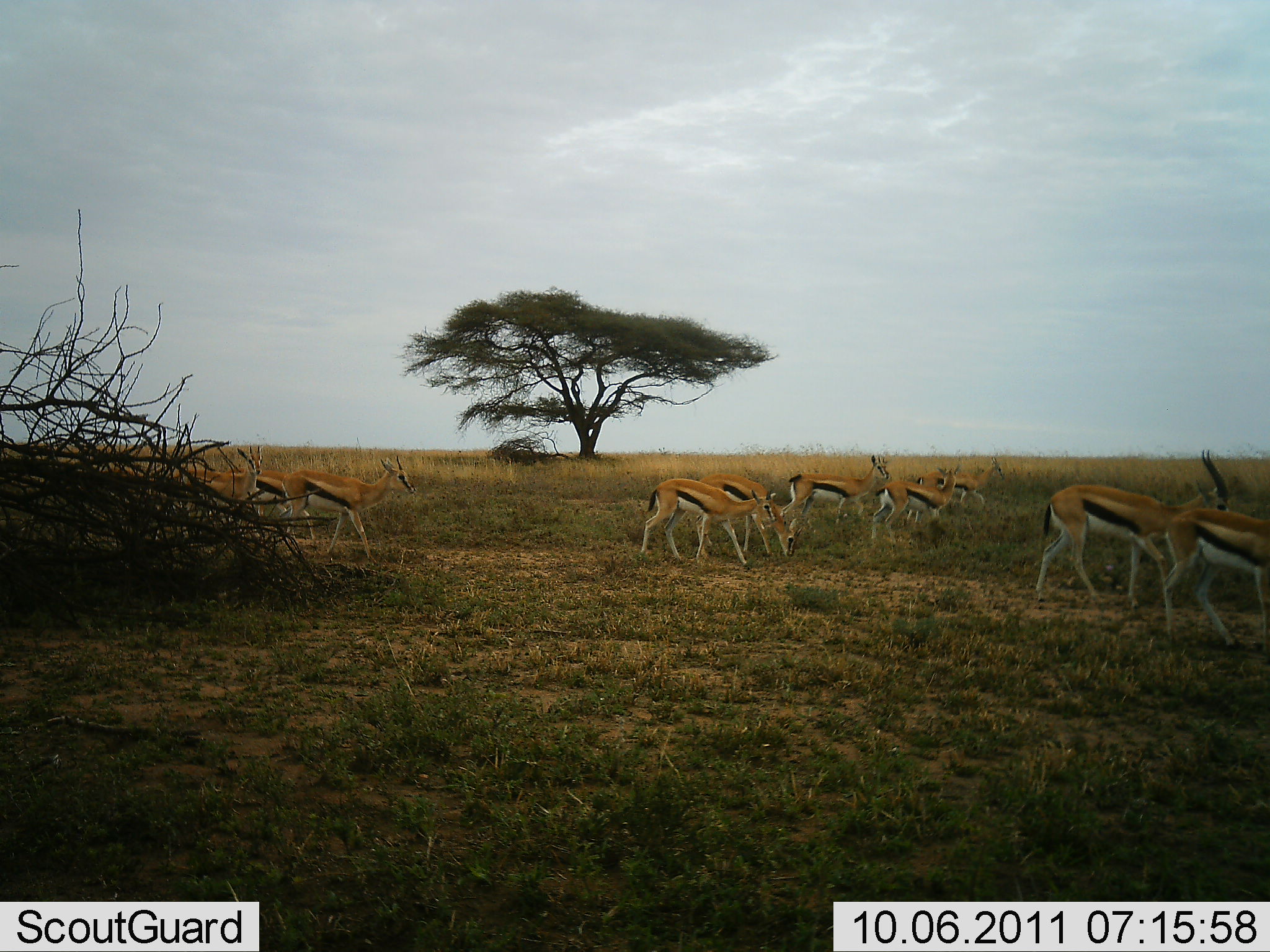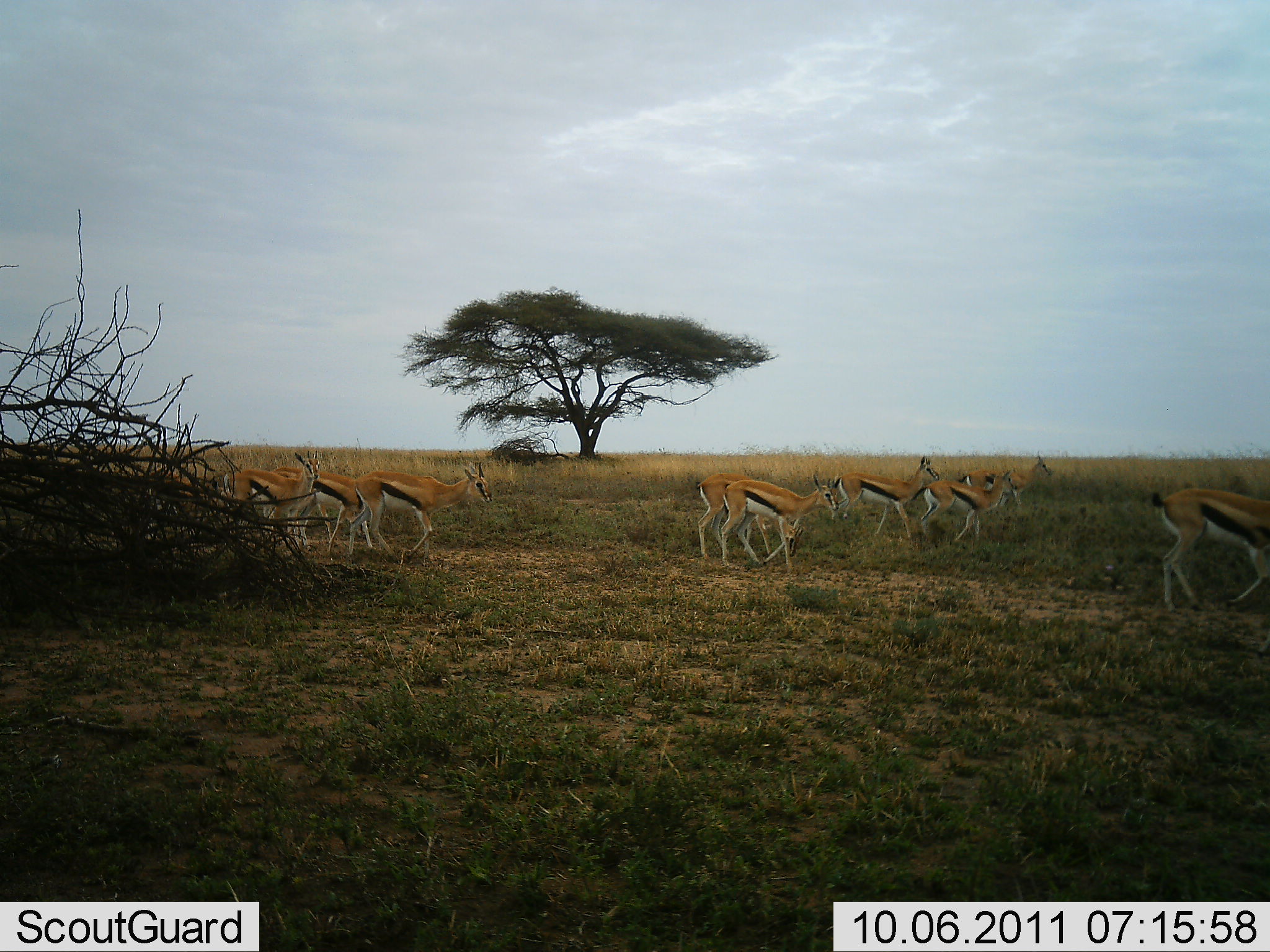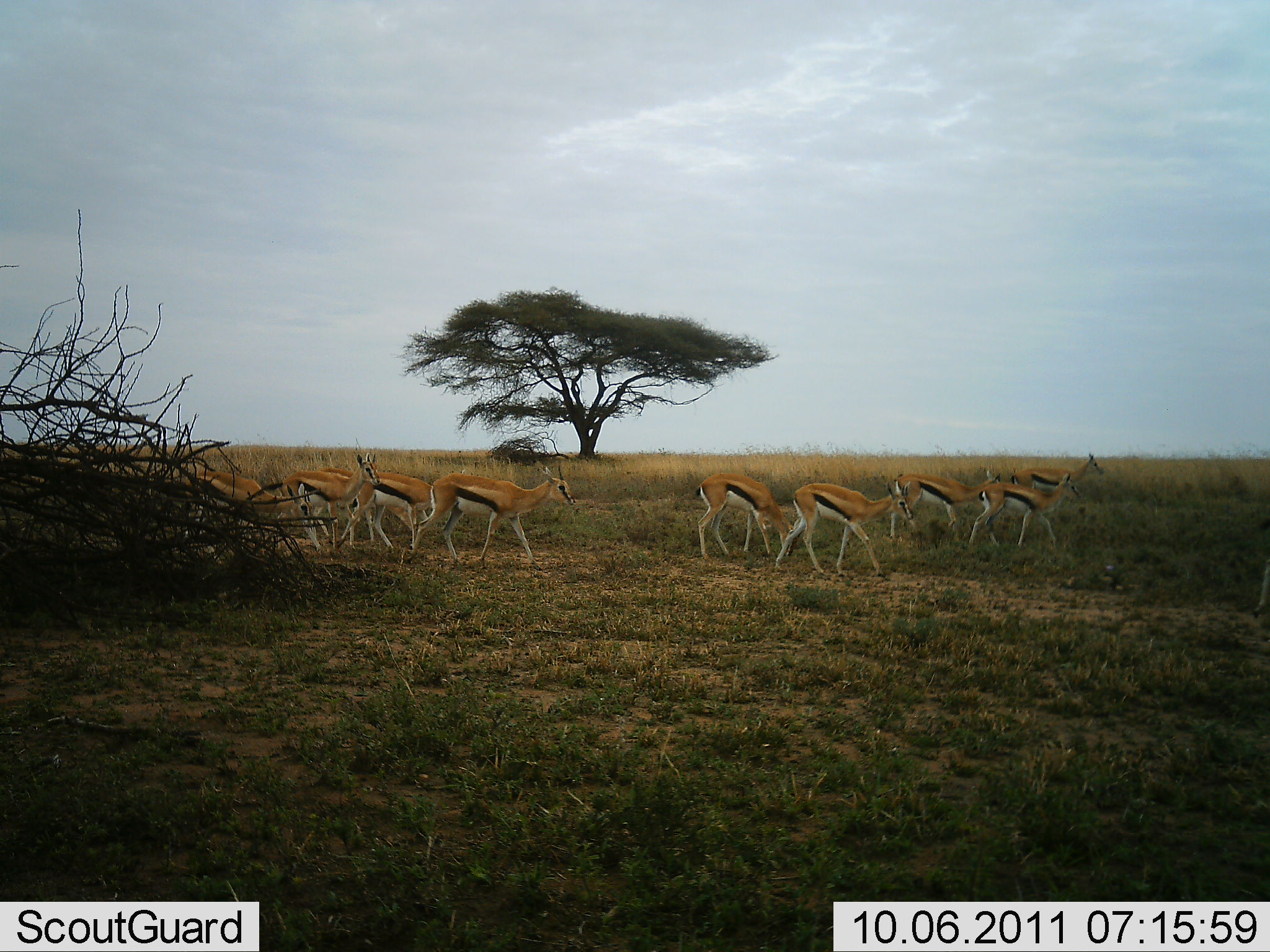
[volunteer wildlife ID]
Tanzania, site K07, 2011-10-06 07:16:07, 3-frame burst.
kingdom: Animalia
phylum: Chordata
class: Mammalia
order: Artiodactyla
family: Bovidae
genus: Eudorcas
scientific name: Eudorcas thomsonii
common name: thomson's gazelle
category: gazellethomsons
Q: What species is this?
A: Gazellethomsons (thomson's gazelle) (Eudorcas thomsonii).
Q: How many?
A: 10.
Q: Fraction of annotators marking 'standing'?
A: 14%.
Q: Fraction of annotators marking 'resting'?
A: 0%.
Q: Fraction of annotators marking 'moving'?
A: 100%.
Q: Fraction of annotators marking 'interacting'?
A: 0%.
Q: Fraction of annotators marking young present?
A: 7%.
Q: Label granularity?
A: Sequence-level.